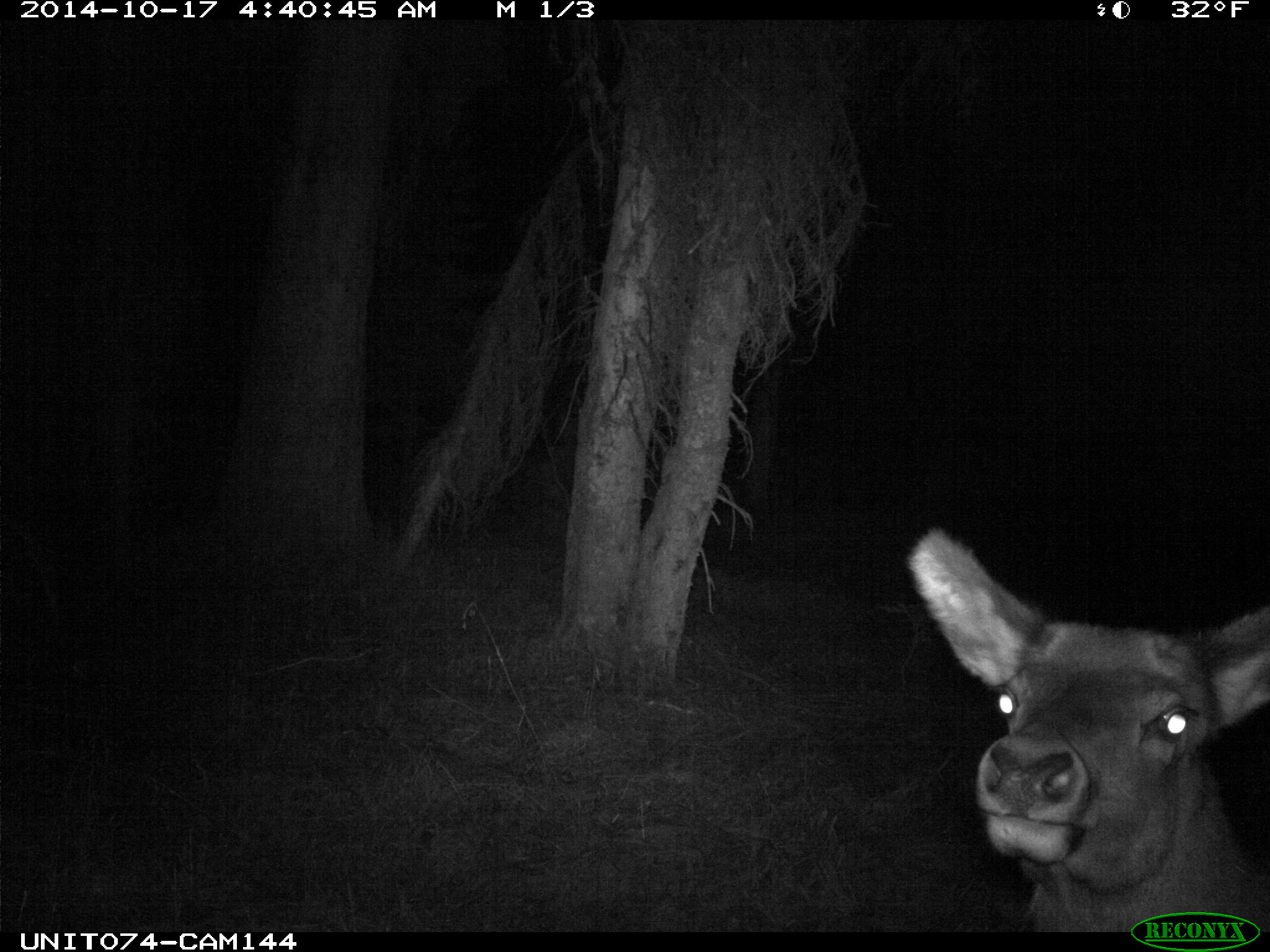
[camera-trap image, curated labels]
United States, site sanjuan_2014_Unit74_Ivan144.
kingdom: Animalia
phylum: Chordata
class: Mammalia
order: Artiodactyla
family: Cervidae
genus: Cervus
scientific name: Cervus elaphus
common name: red deer